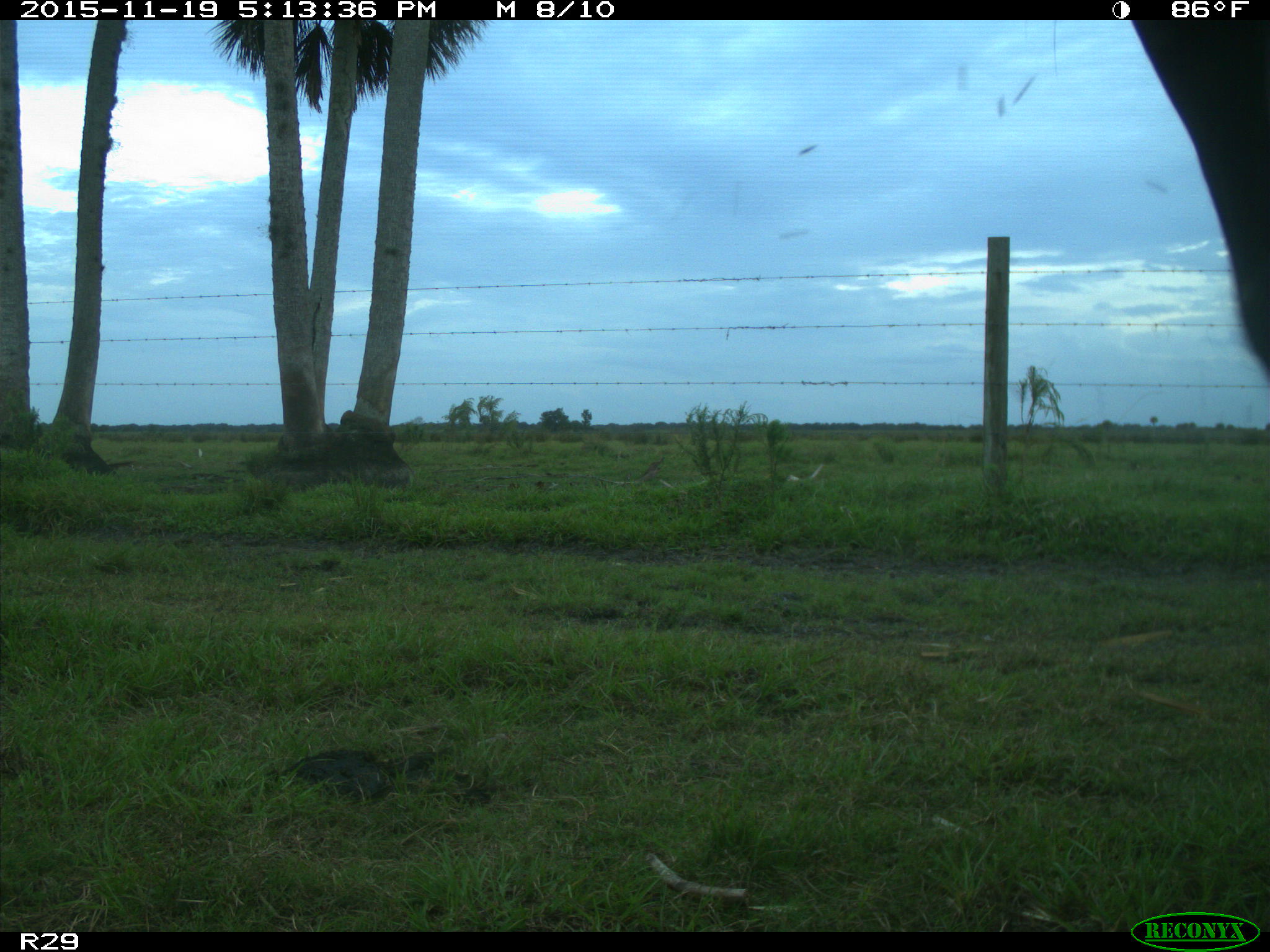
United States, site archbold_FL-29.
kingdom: Animalia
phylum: Chordata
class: Mammalia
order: Artiodactyla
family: Bovidae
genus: Bos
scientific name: Bos taurus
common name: domestic cow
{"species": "Bos taurus (domestic cow)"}